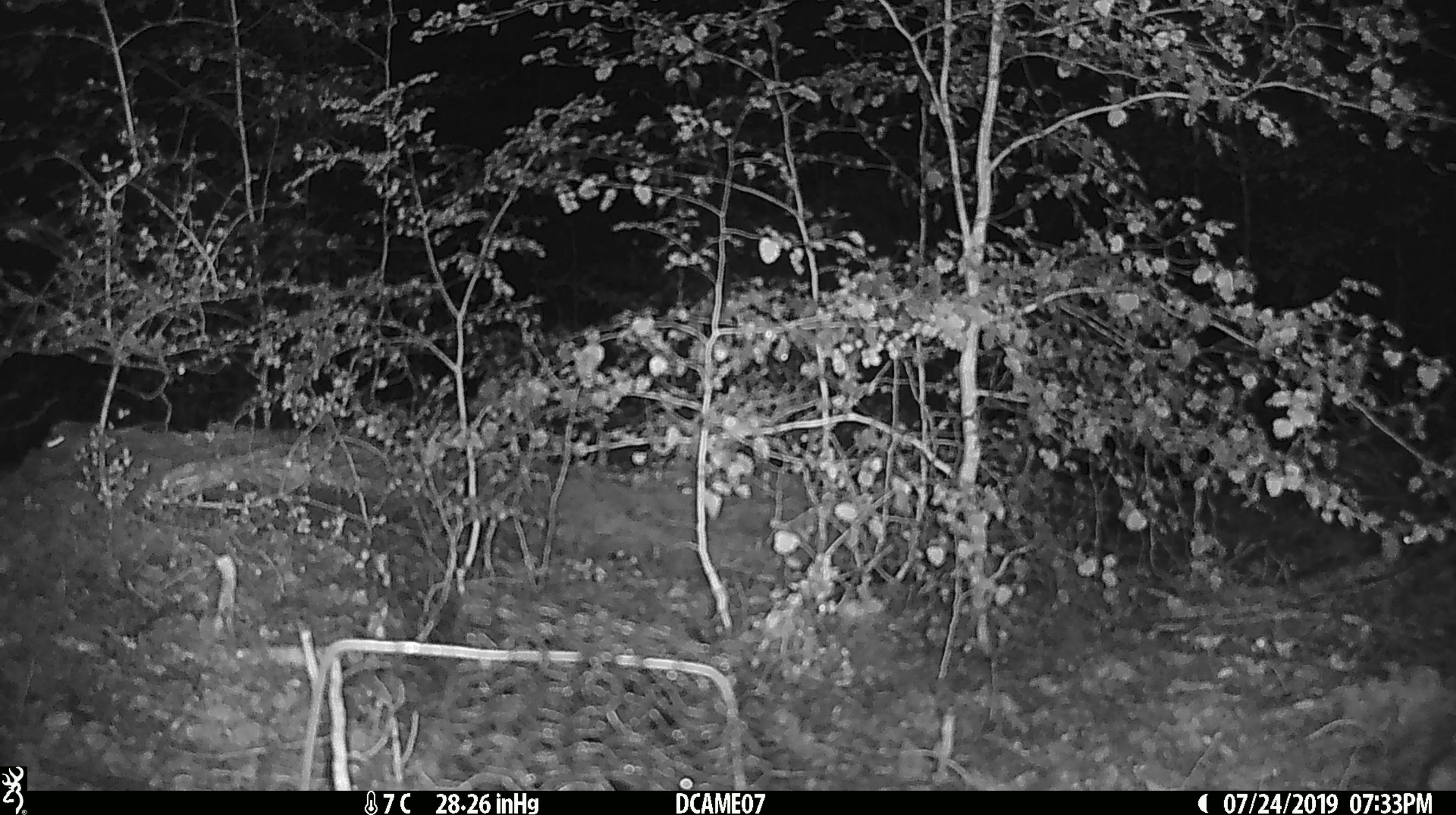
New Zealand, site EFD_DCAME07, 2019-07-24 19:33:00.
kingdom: Animalia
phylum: Chordata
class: Mammalia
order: Rodentia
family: Muridae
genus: Mus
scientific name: Mus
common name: mouse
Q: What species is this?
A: Mouse (Mus).